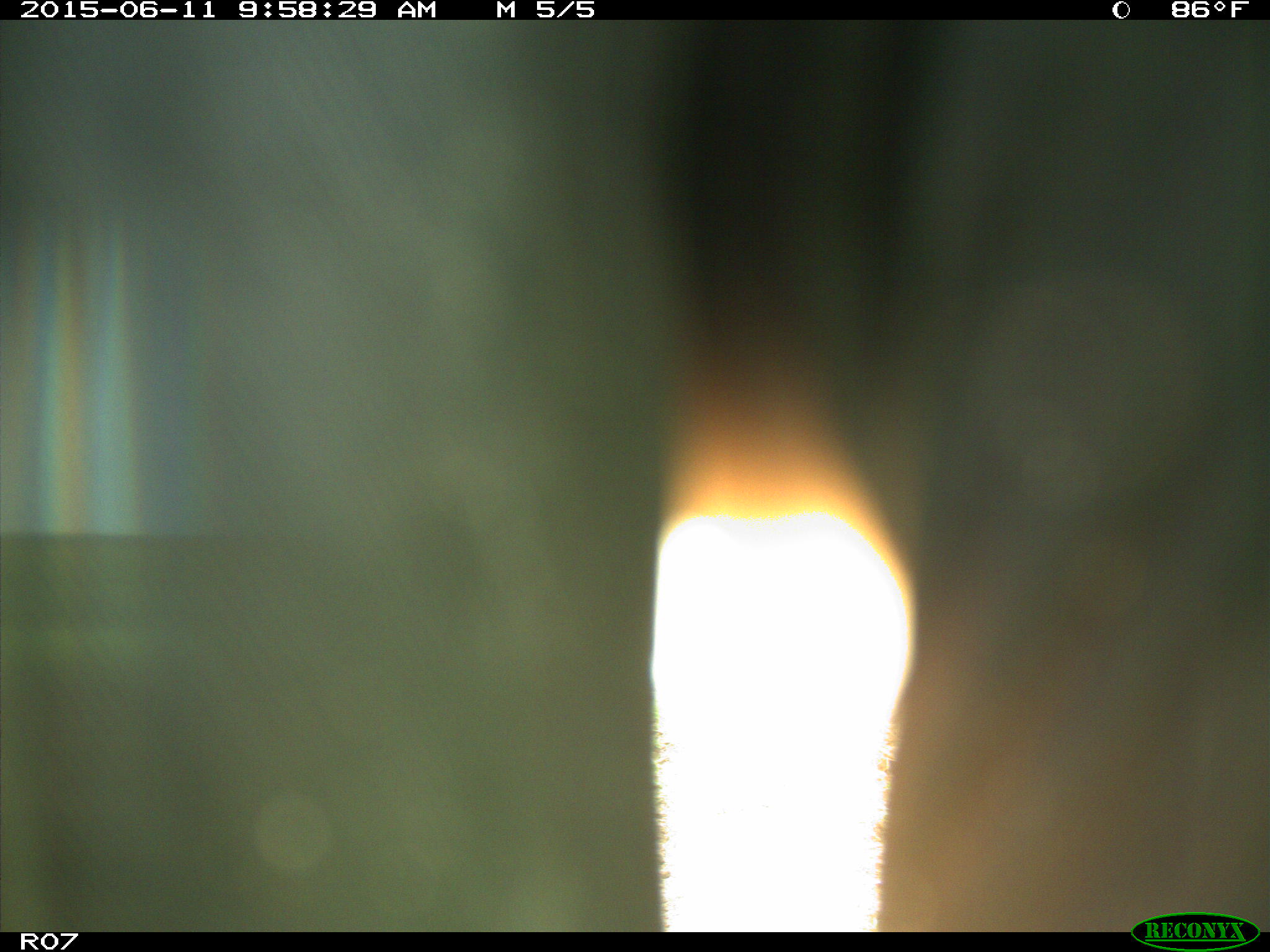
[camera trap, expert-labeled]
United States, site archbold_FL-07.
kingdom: Animalia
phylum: Chordata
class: Mammalia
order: Artiodactyla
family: Bovidae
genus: Bos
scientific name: Bos taurus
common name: domestic cow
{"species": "Bos taurus (domestic cow)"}